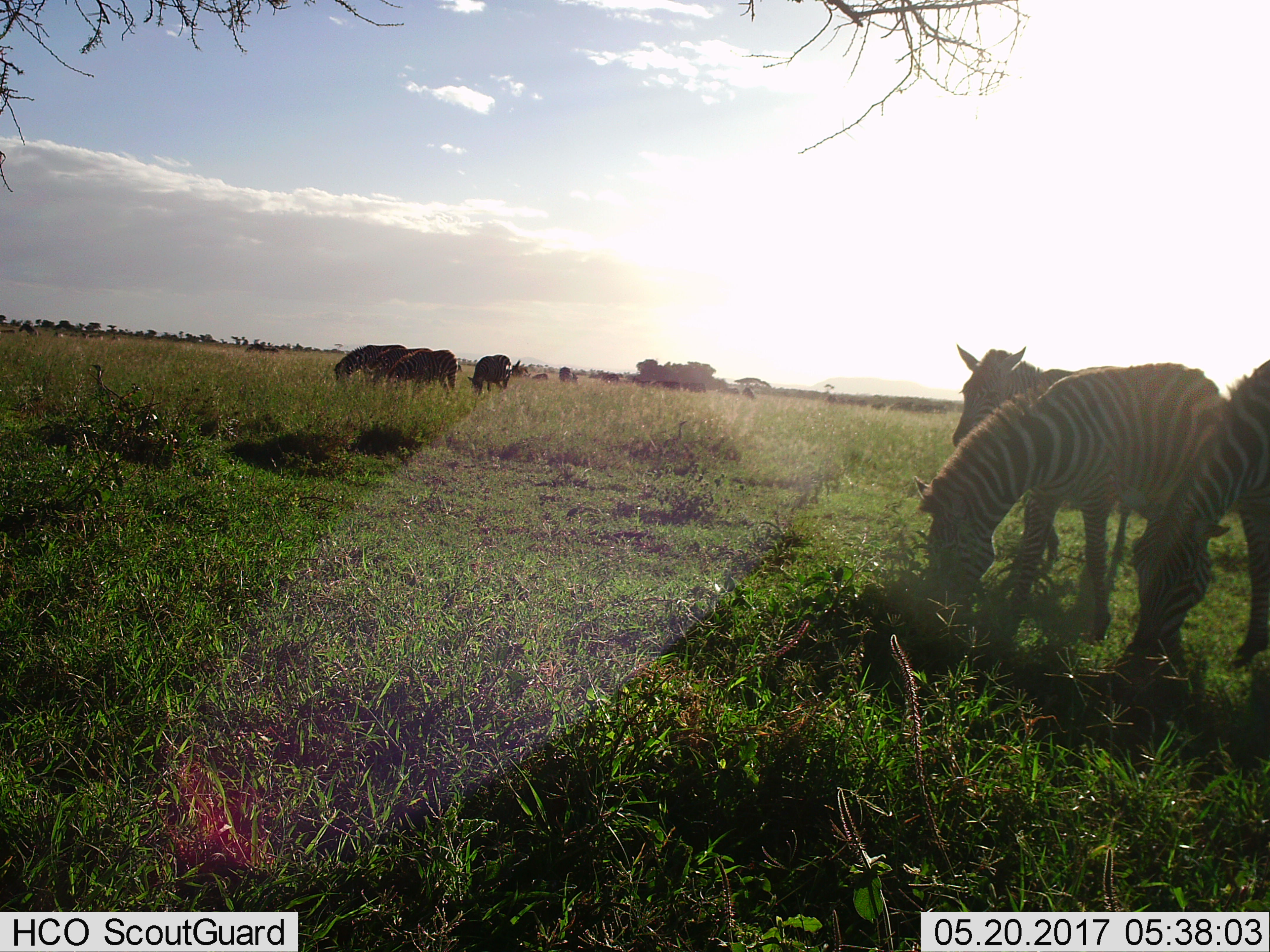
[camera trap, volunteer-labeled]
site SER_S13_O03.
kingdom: Animalia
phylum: Chordata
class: Mammalia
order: Perissodactyla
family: Equidae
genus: Equus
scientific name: Equus quagga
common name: plains zebra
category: zebraplains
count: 7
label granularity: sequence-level